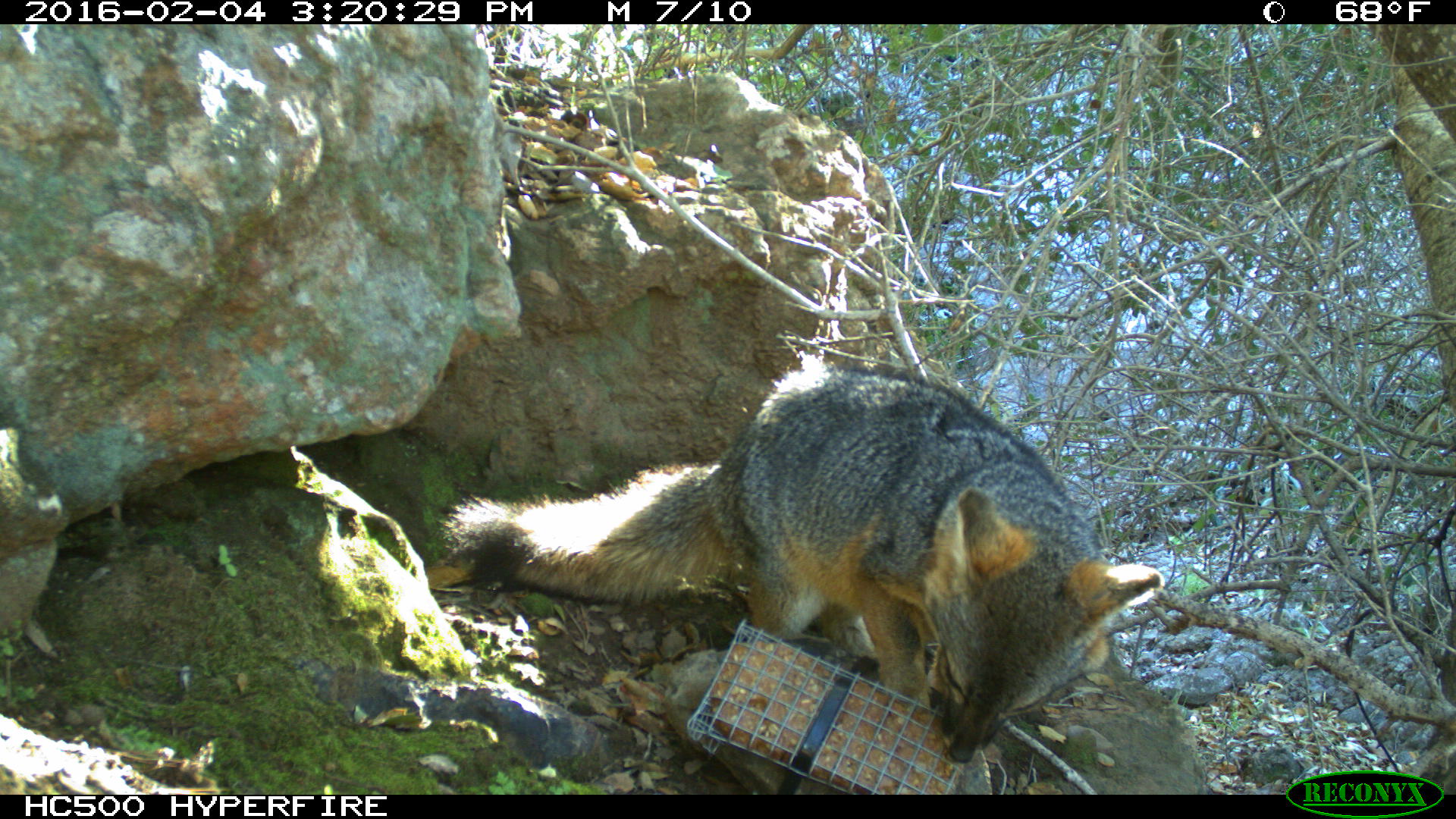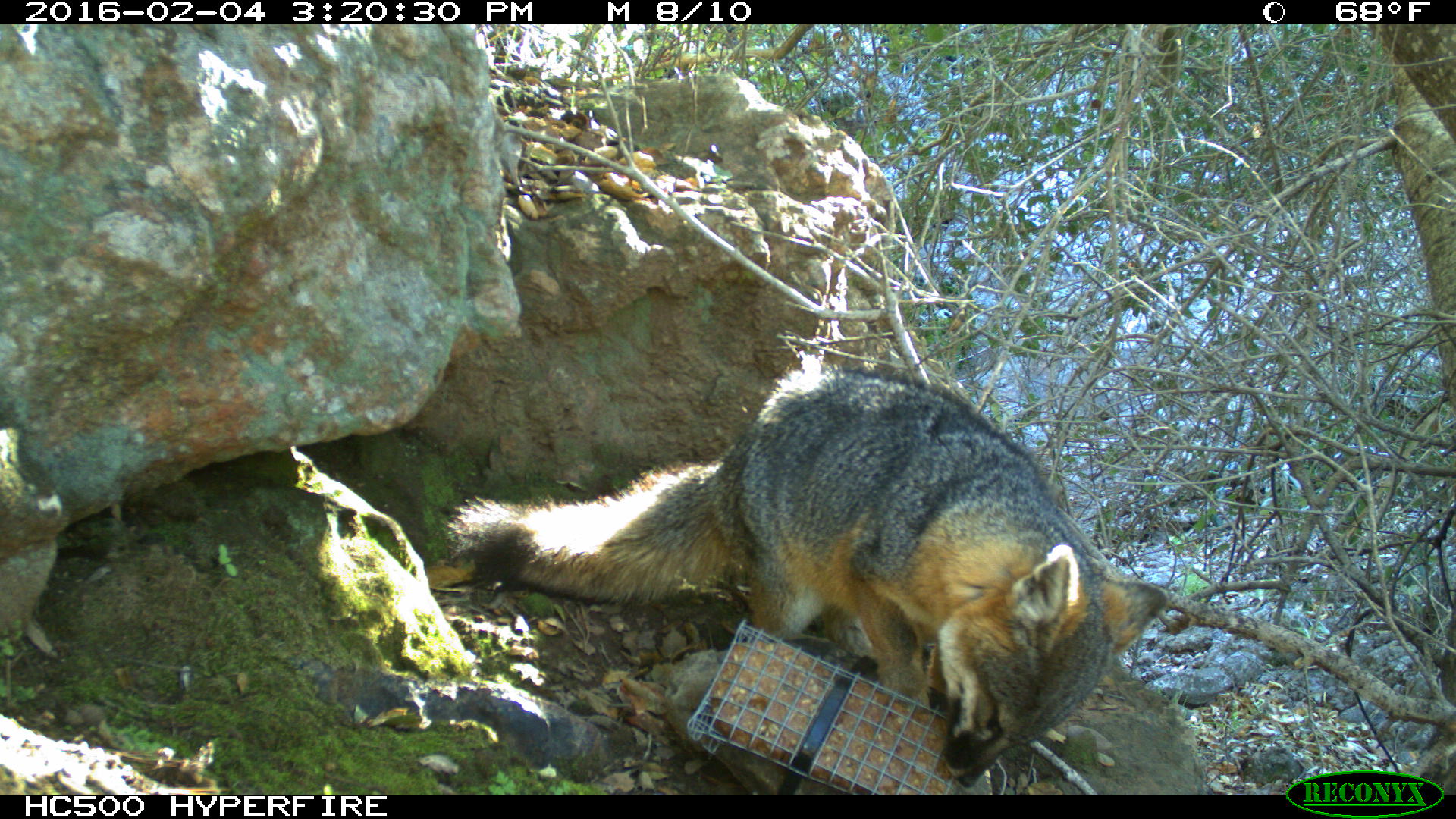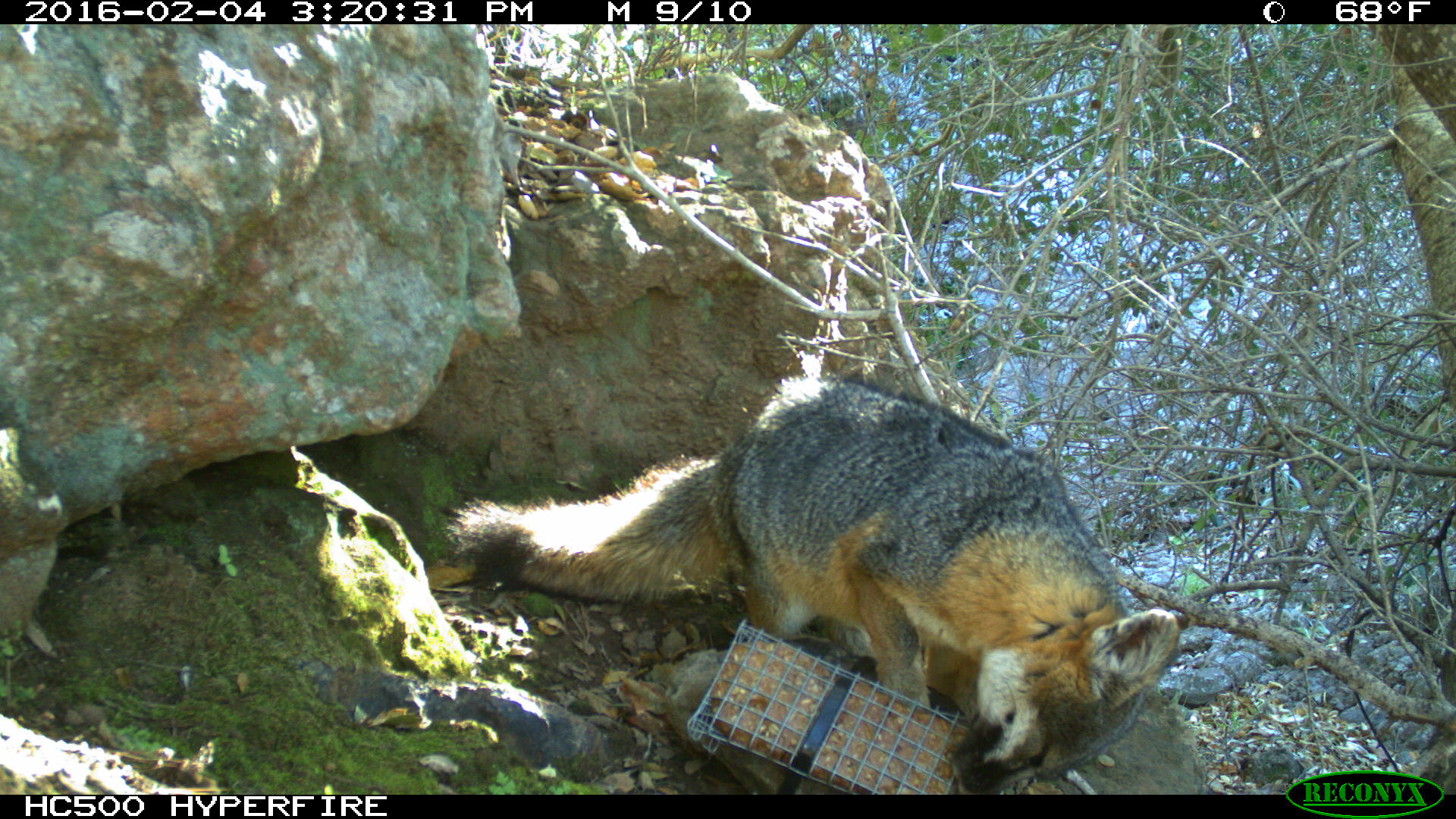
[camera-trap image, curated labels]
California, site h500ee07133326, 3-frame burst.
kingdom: Animalia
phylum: Chordata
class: Mammalia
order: Carnivora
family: Canidae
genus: Urocyon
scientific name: Urocyon littoralis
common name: island fox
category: fox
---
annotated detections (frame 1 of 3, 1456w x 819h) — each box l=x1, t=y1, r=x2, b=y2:
fox: l=437, t=364, r=1165, b=762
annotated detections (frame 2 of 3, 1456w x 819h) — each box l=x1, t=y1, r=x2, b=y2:
fox: l=442, t=354, r=1170, b=784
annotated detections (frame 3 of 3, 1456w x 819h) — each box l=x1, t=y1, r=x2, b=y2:
fox: l=446, t=375, r=1180, b=794